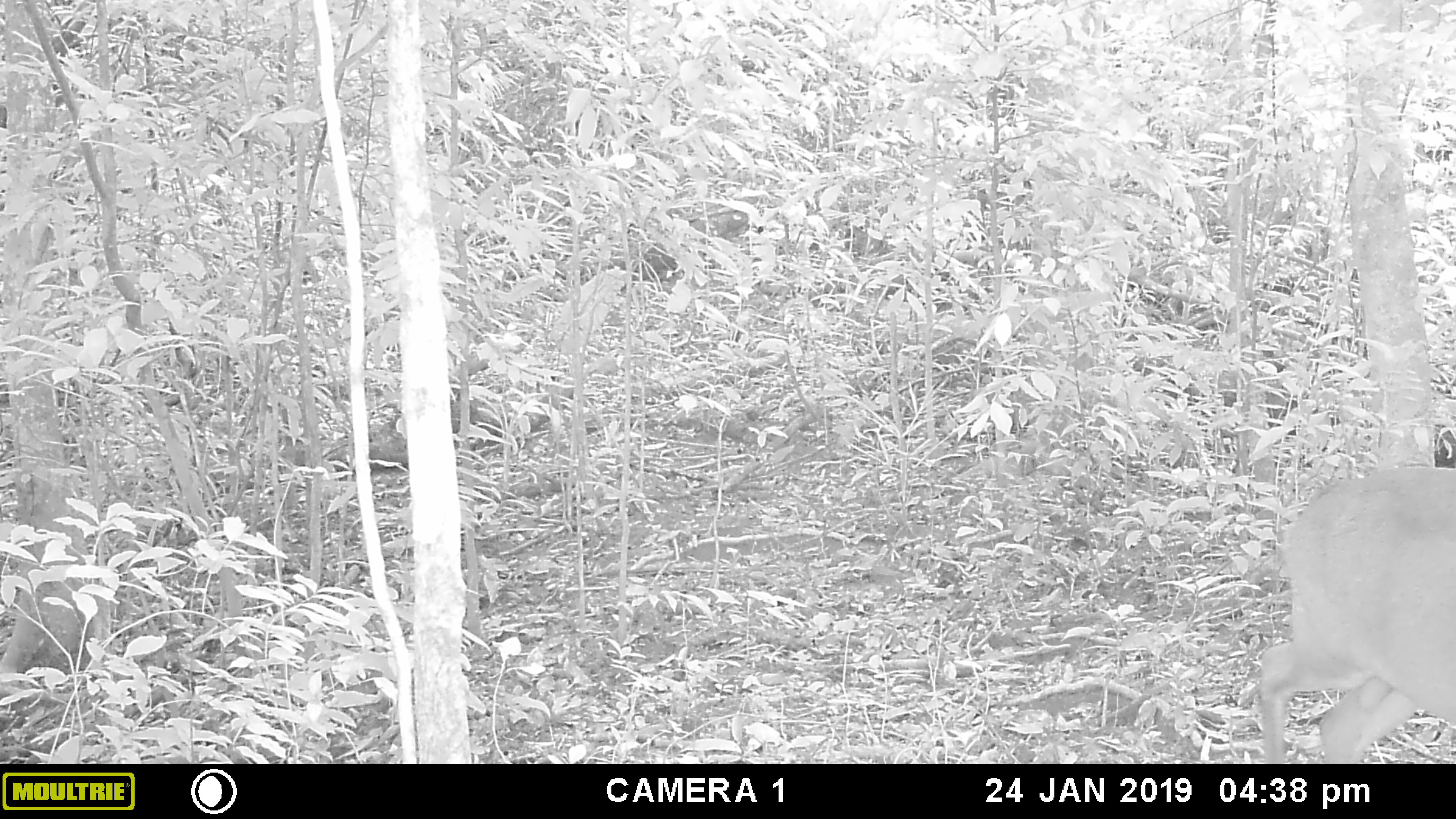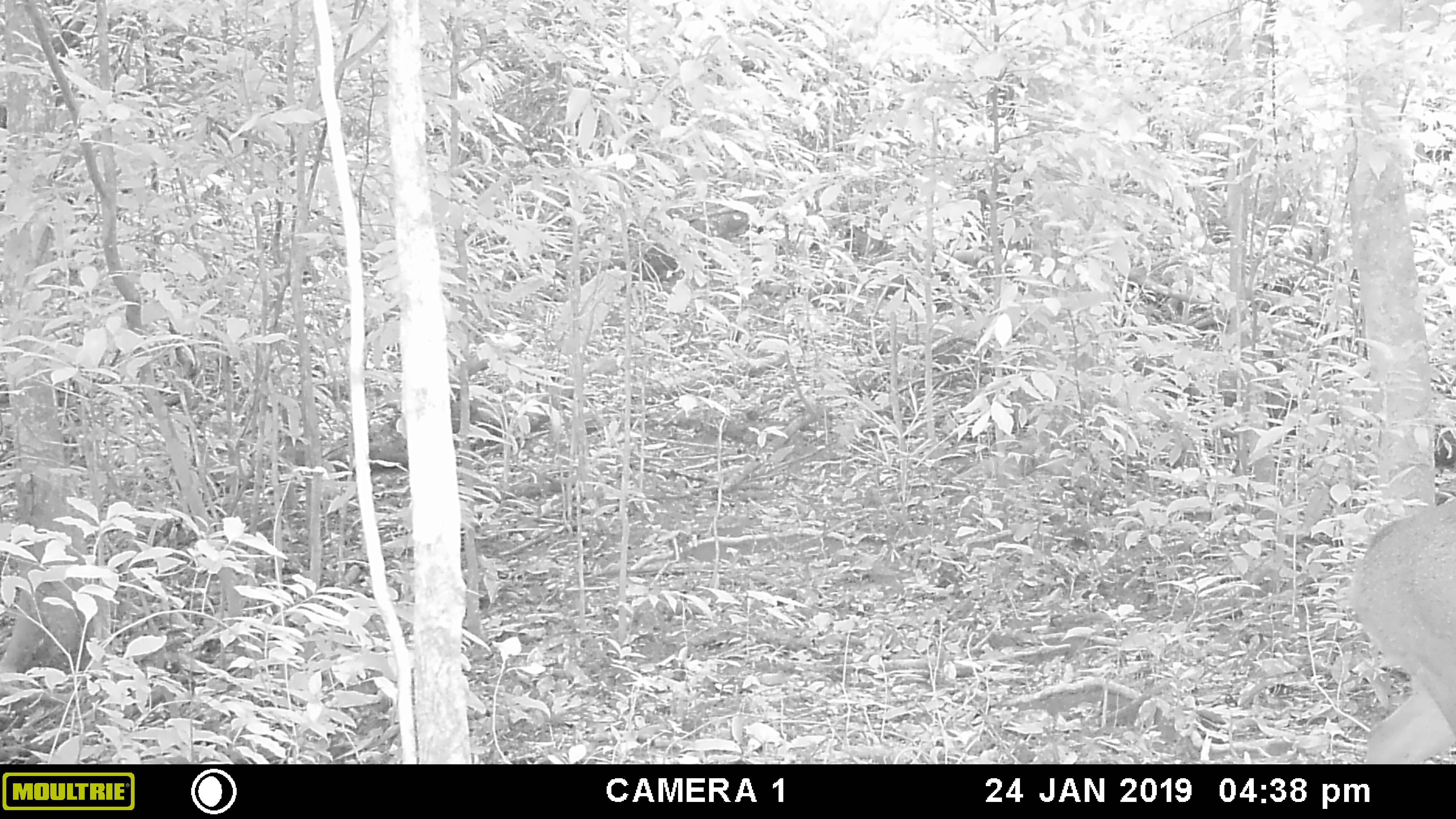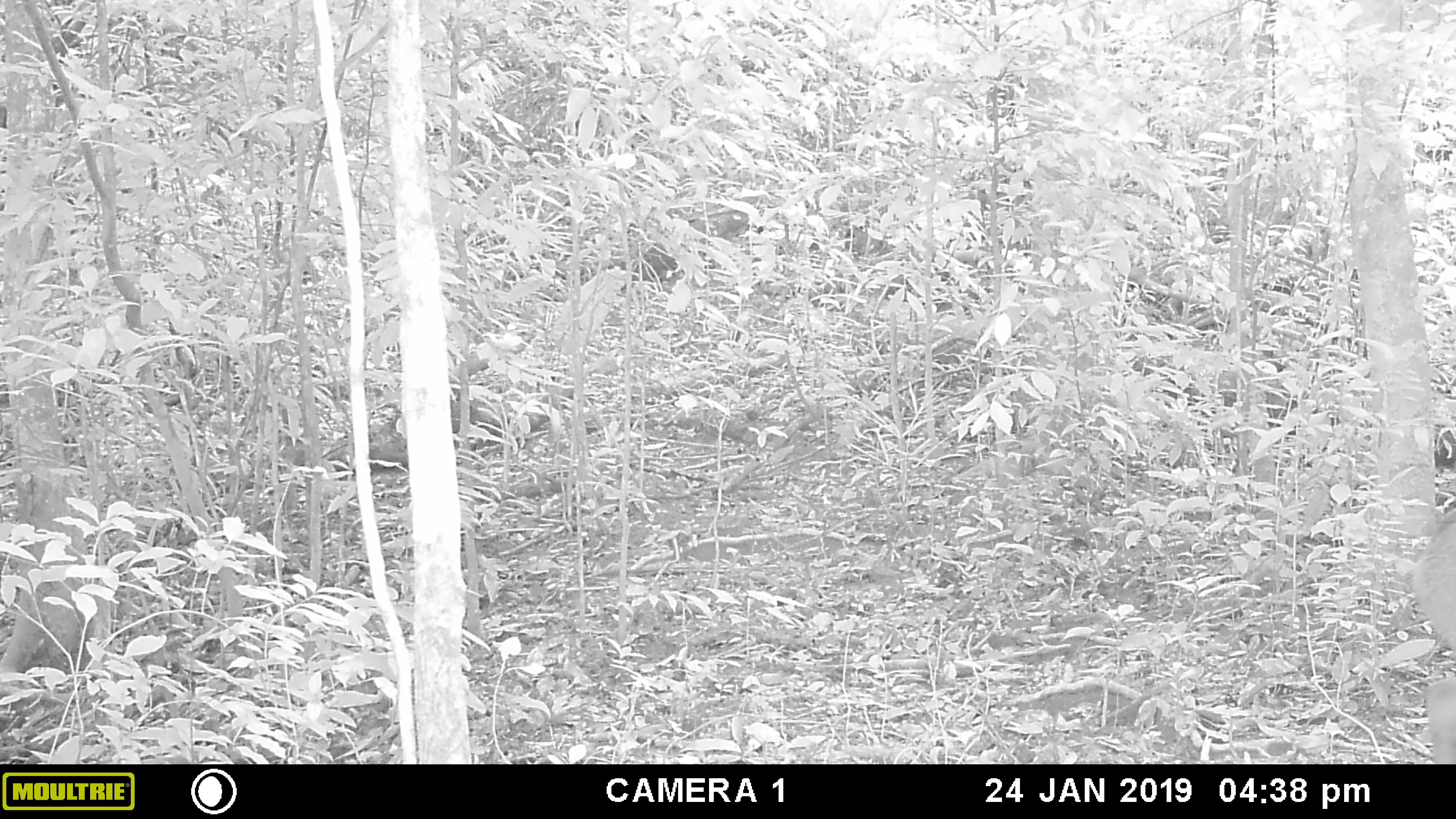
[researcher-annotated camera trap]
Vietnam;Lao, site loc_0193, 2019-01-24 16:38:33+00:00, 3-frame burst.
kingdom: Animalia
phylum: Chordata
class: Mammalia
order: Artiodactyla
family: Cervidae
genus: Muntiacus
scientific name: Muntiacus vuquangensis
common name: large-antlered muntjac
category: large antlered muntjac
Large antlered muntjac (large-antlered muntjac) (Muntiacus vuquangensis). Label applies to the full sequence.